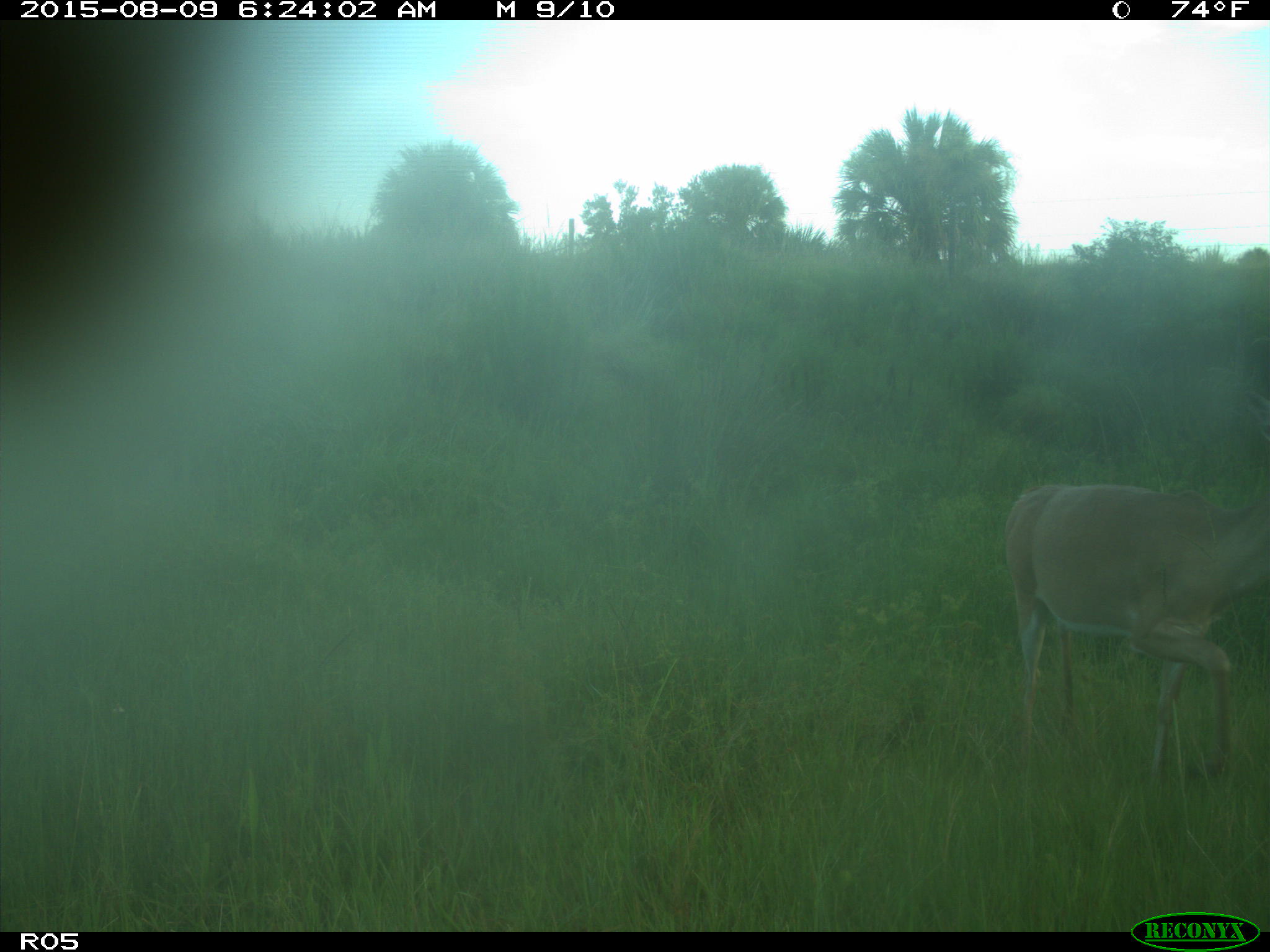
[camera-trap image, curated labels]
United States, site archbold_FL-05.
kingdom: Animalia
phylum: Chordata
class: Mammalia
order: Artiodactyla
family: Cervidae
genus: Odocoileus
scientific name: Odocoileus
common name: deer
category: unidentified deer